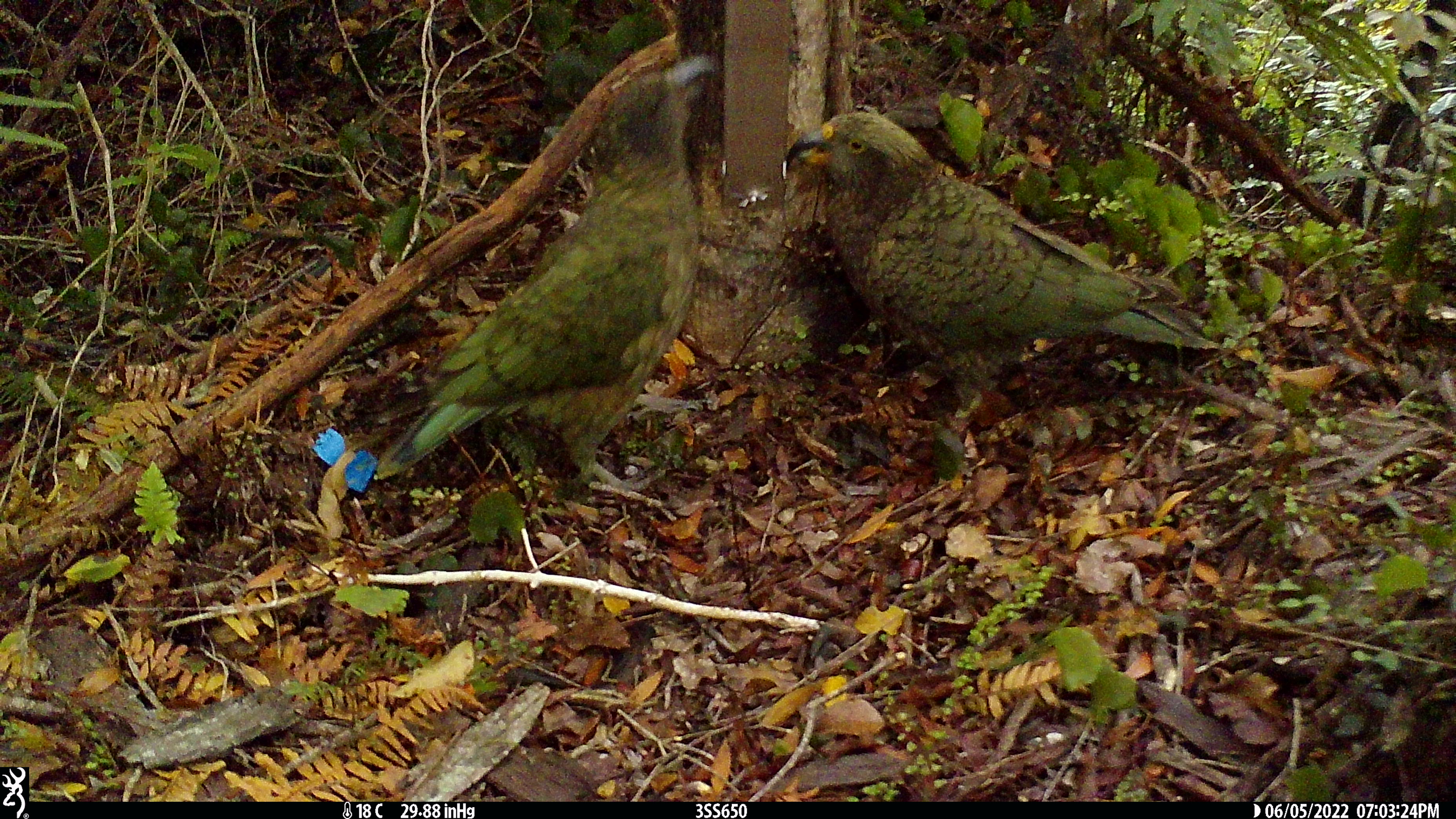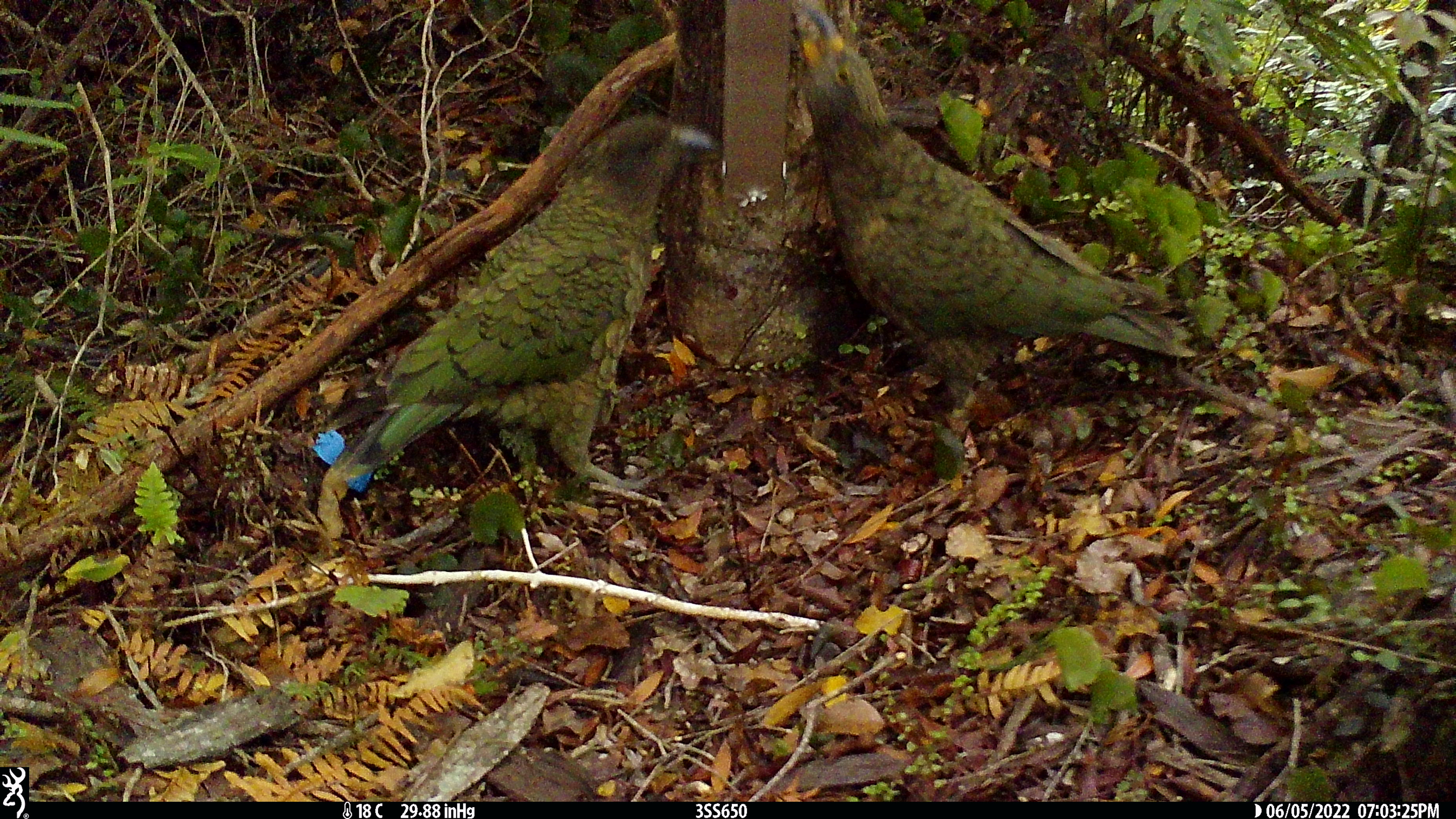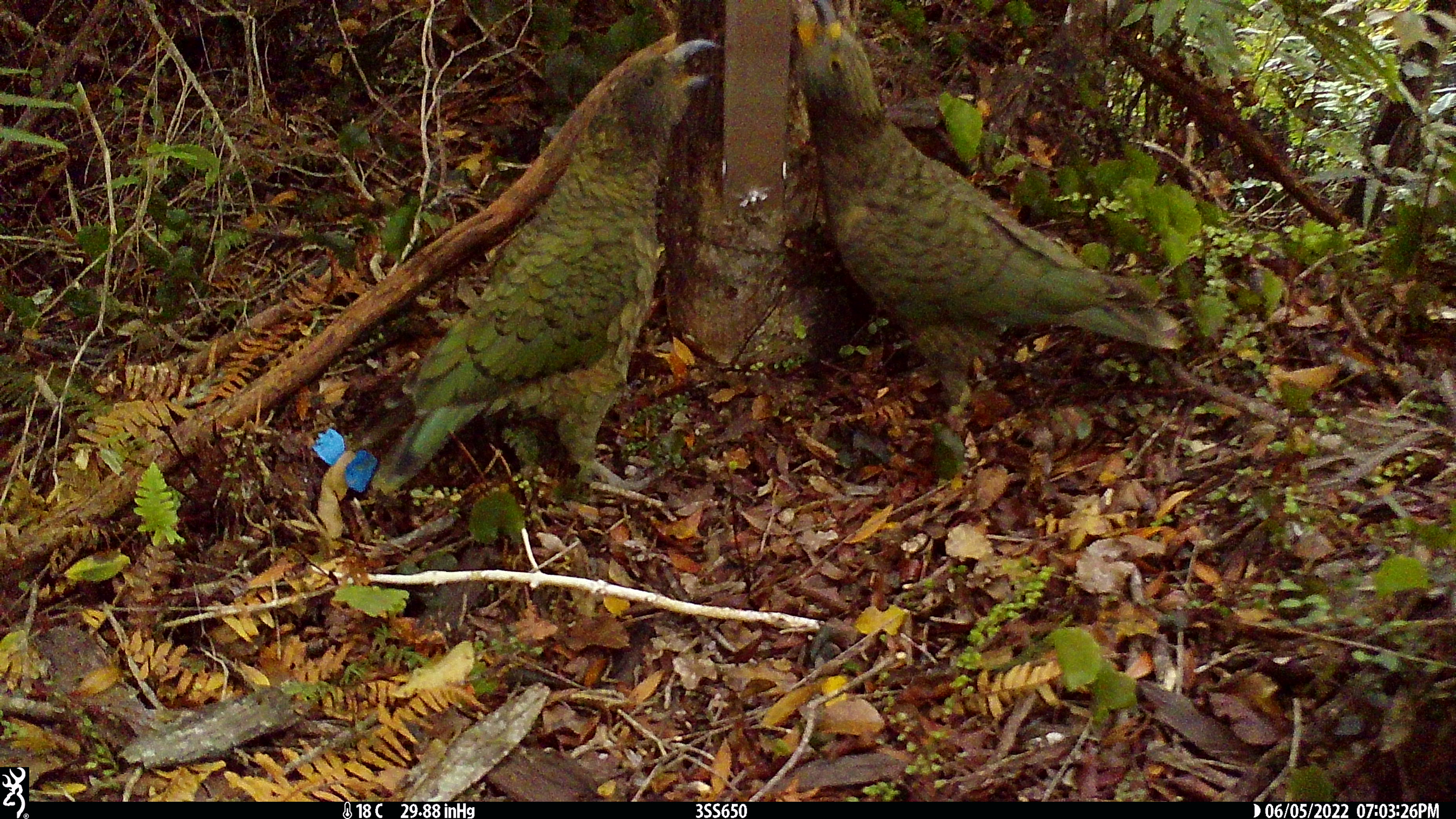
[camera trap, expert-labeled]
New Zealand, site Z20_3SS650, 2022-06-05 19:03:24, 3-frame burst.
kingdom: Animalia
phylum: Chordata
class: Aves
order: Psittaciformes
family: Strigopidae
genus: Nestor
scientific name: Nestor notabilis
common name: kea